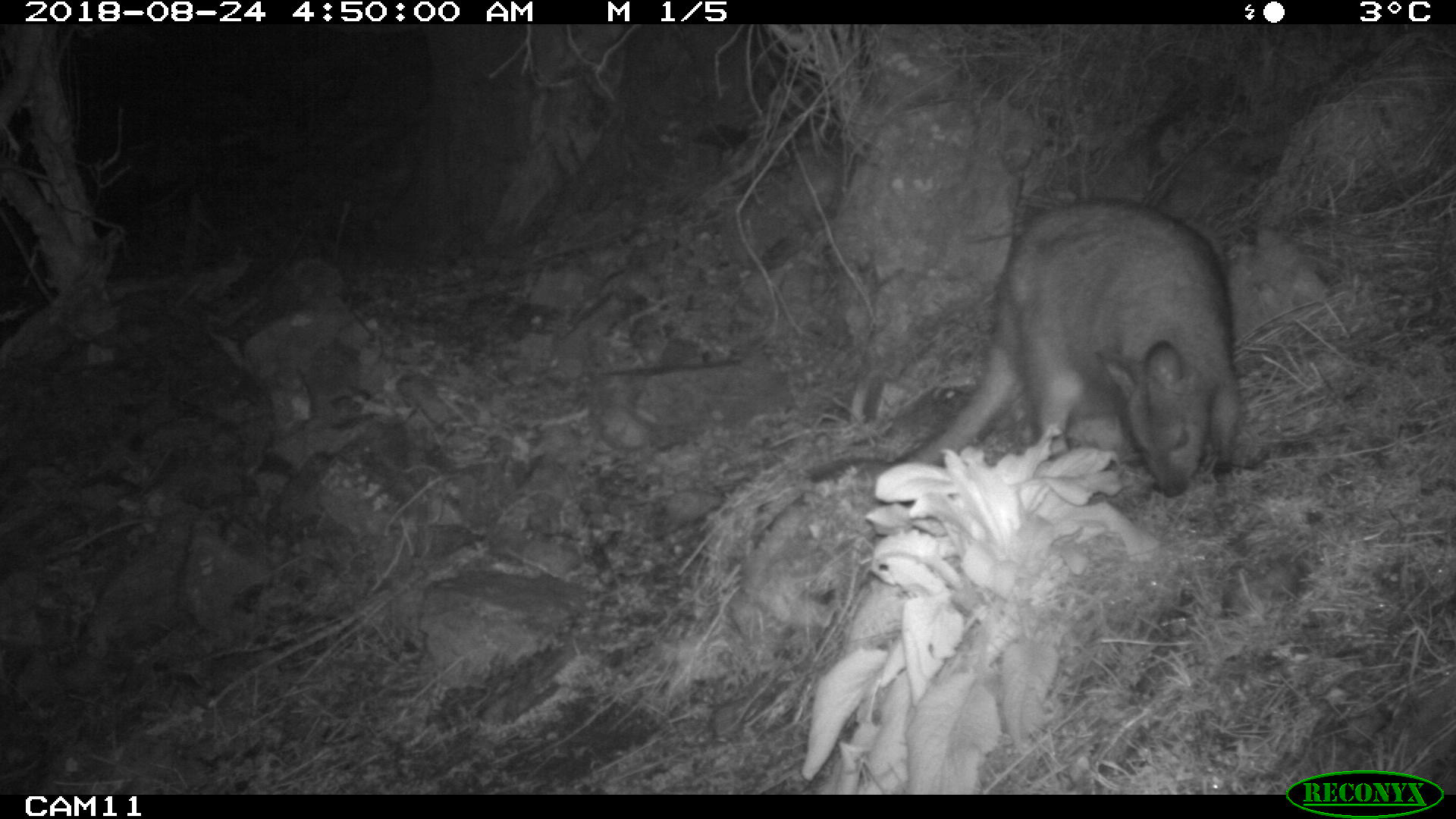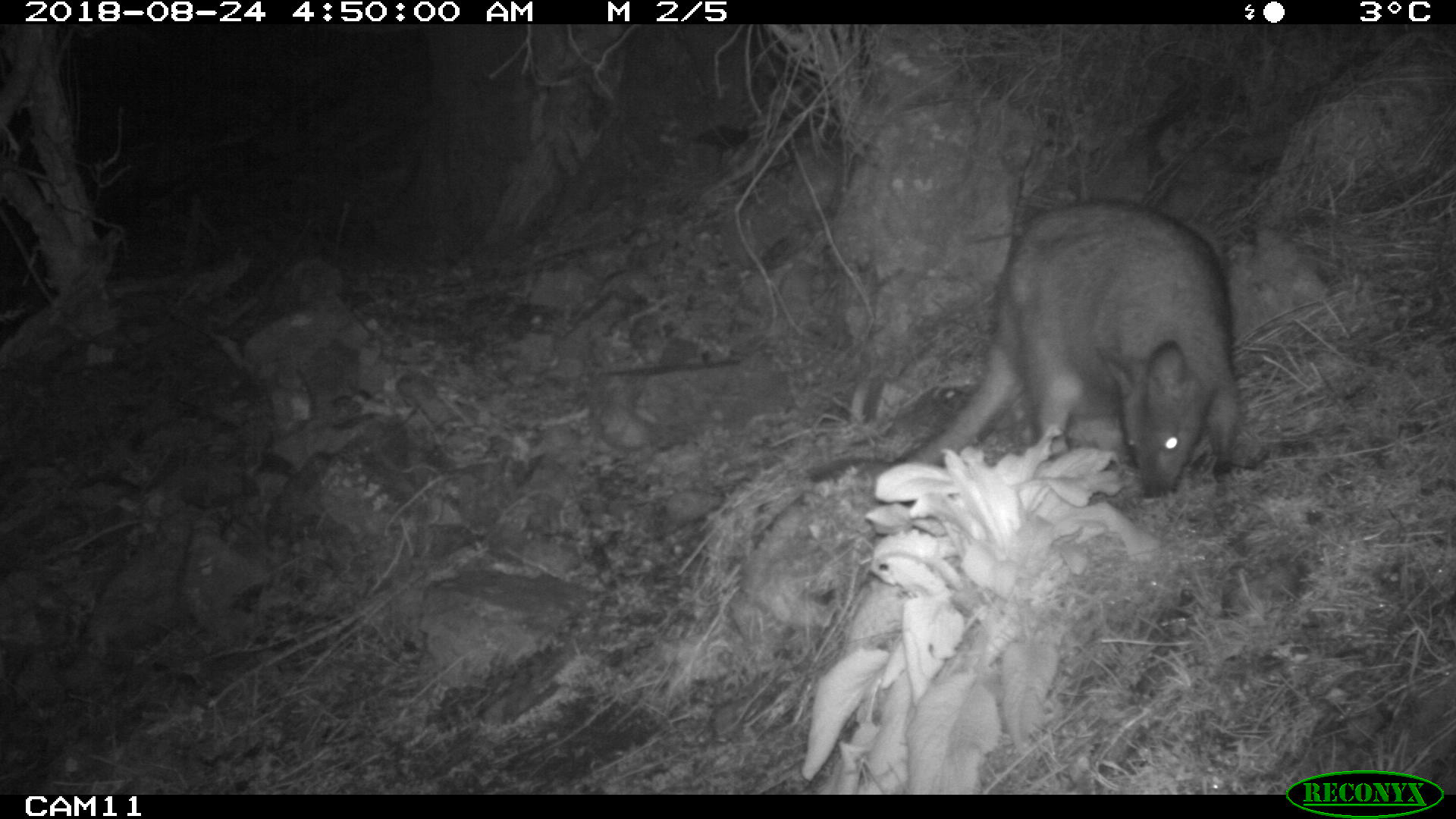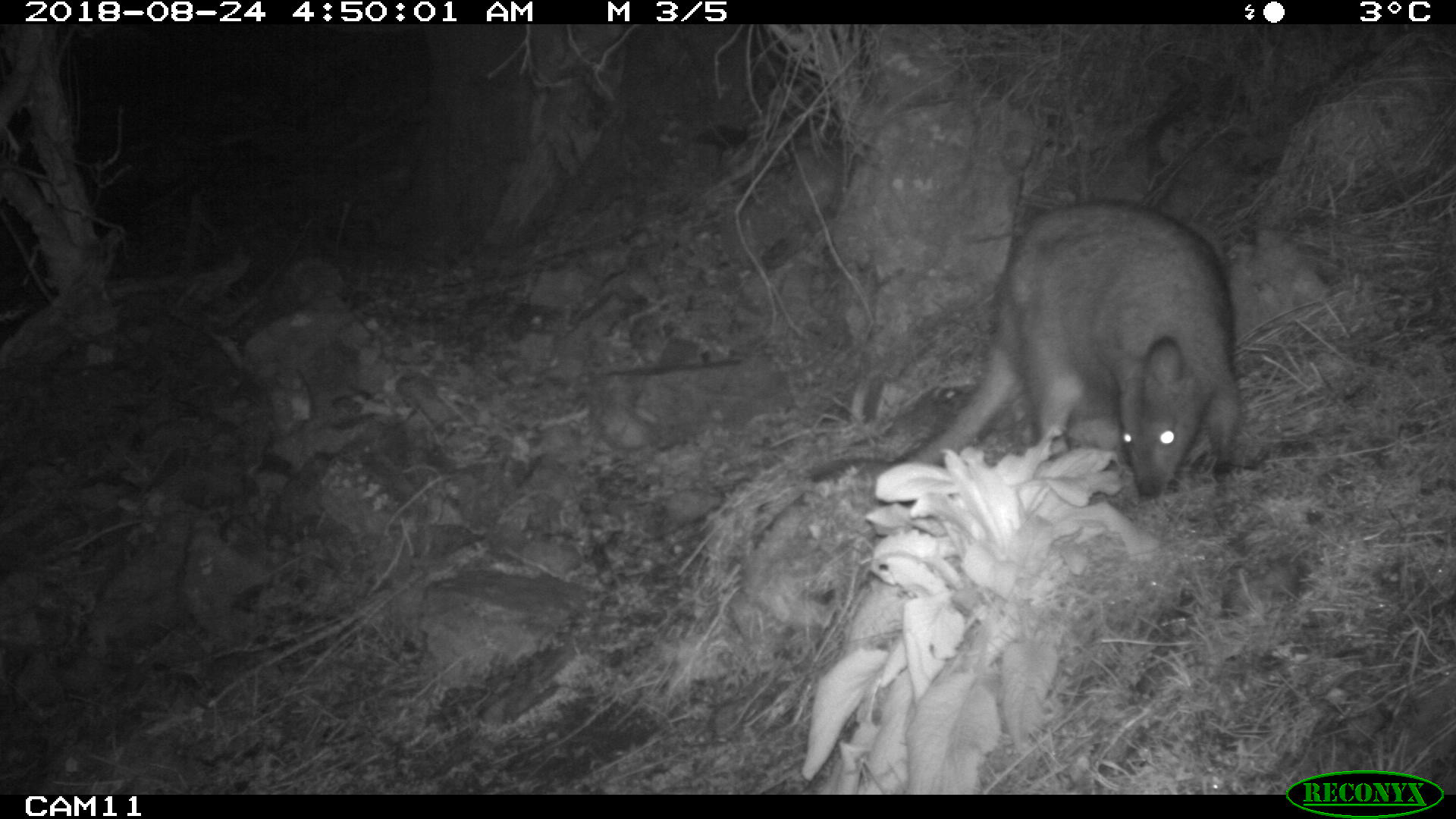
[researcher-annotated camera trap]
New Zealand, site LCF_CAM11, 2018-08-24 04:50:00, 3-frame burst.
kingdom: Animalia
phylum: Chordata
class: Mammalia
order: Diprotodontia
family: Macropodidae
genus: Notamacropus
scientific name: Notamacropus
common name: wallaby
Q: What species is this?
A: Wallaby (Notamacropus).